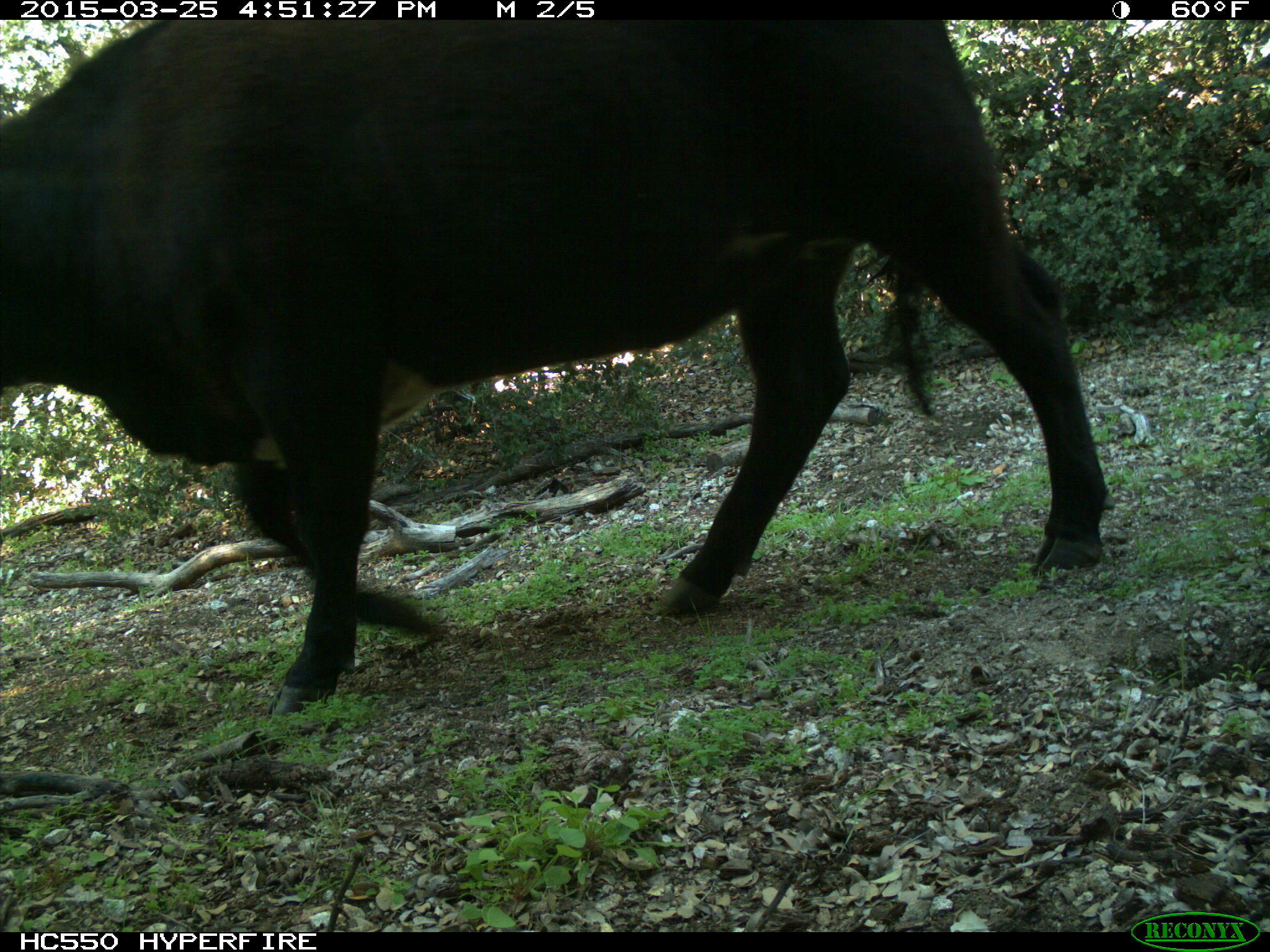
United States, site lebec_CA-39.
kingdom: Animalia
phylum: Chordata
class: Mammalia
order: Artiodactyla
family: Bovidae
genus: Bos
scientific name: Bos taurus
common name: domestic cow